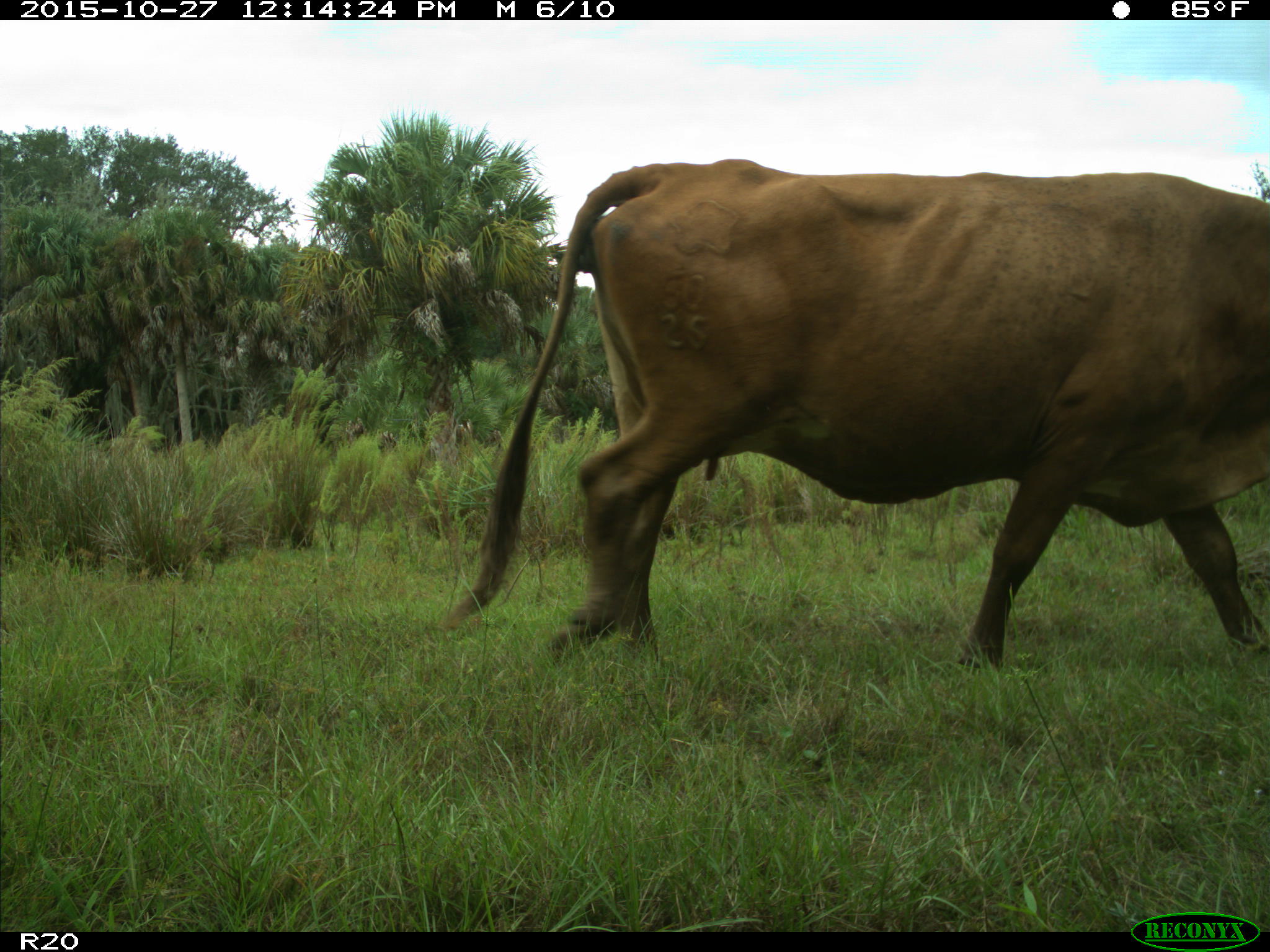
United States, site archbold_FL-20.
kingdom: Animalia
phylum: Chordata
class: Mammalia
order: Artiodactyla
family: Bovidae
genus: Bos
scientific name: Bos taurus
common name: domestic cow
Bos taurus (domestic cow).